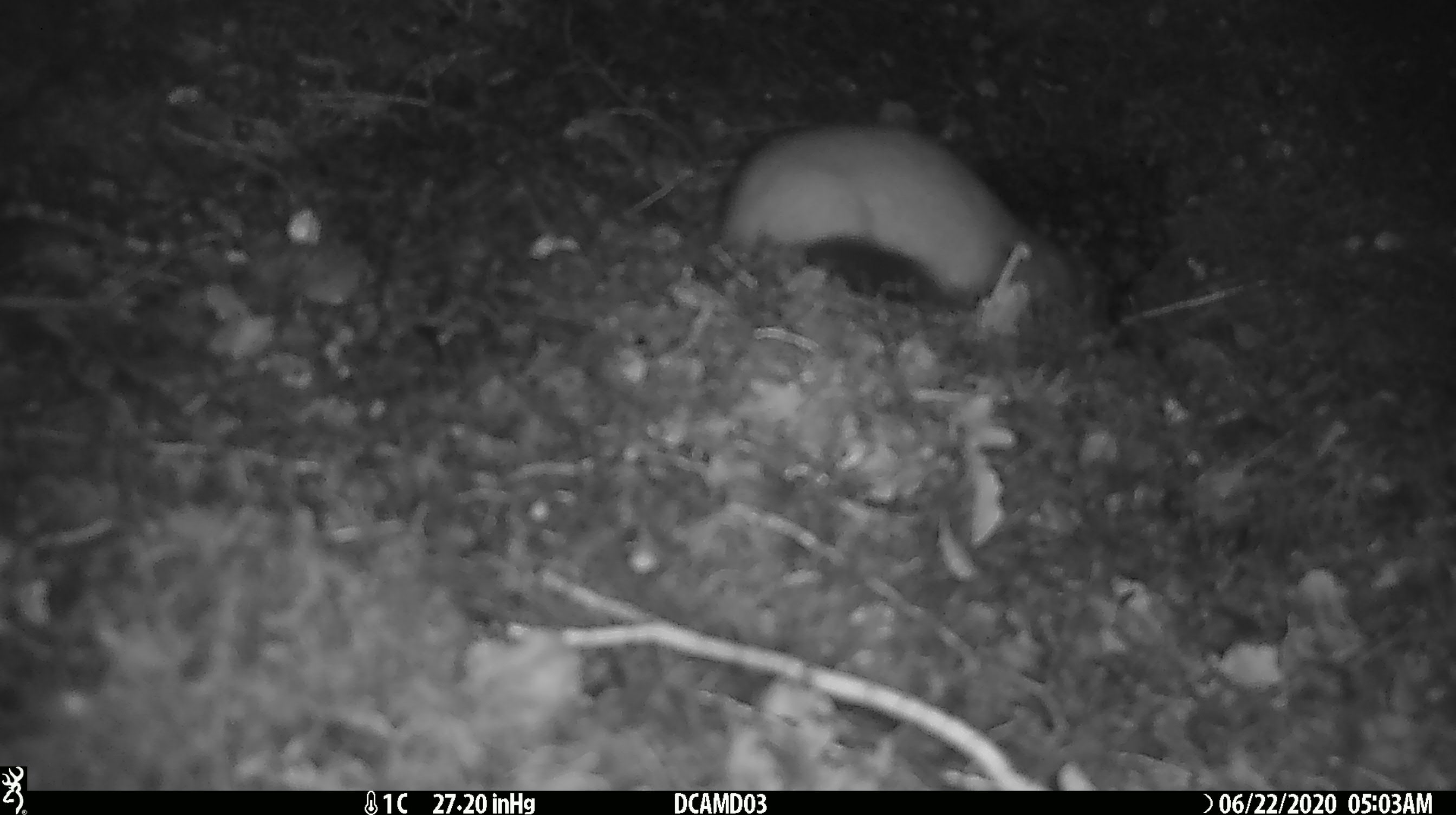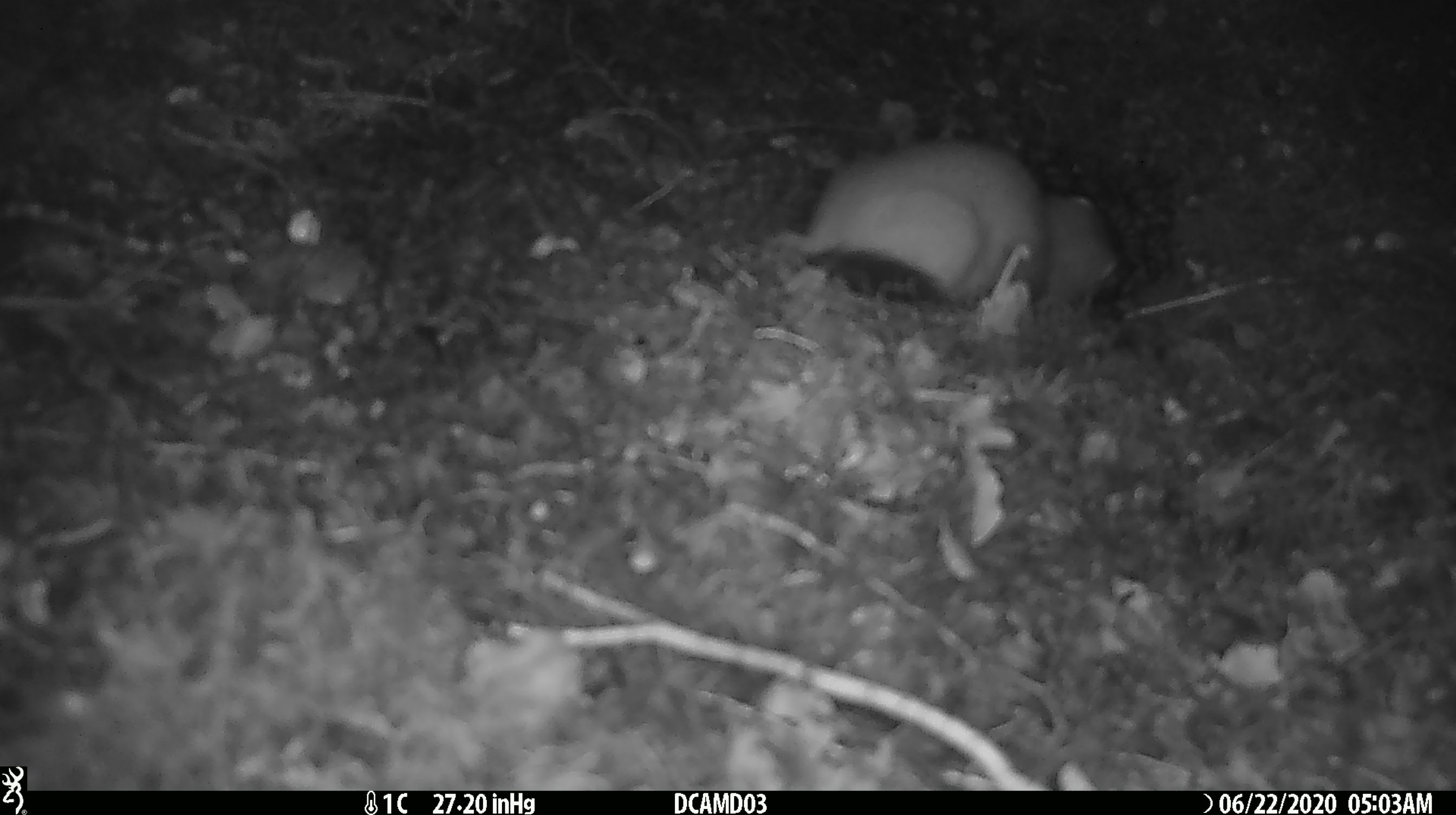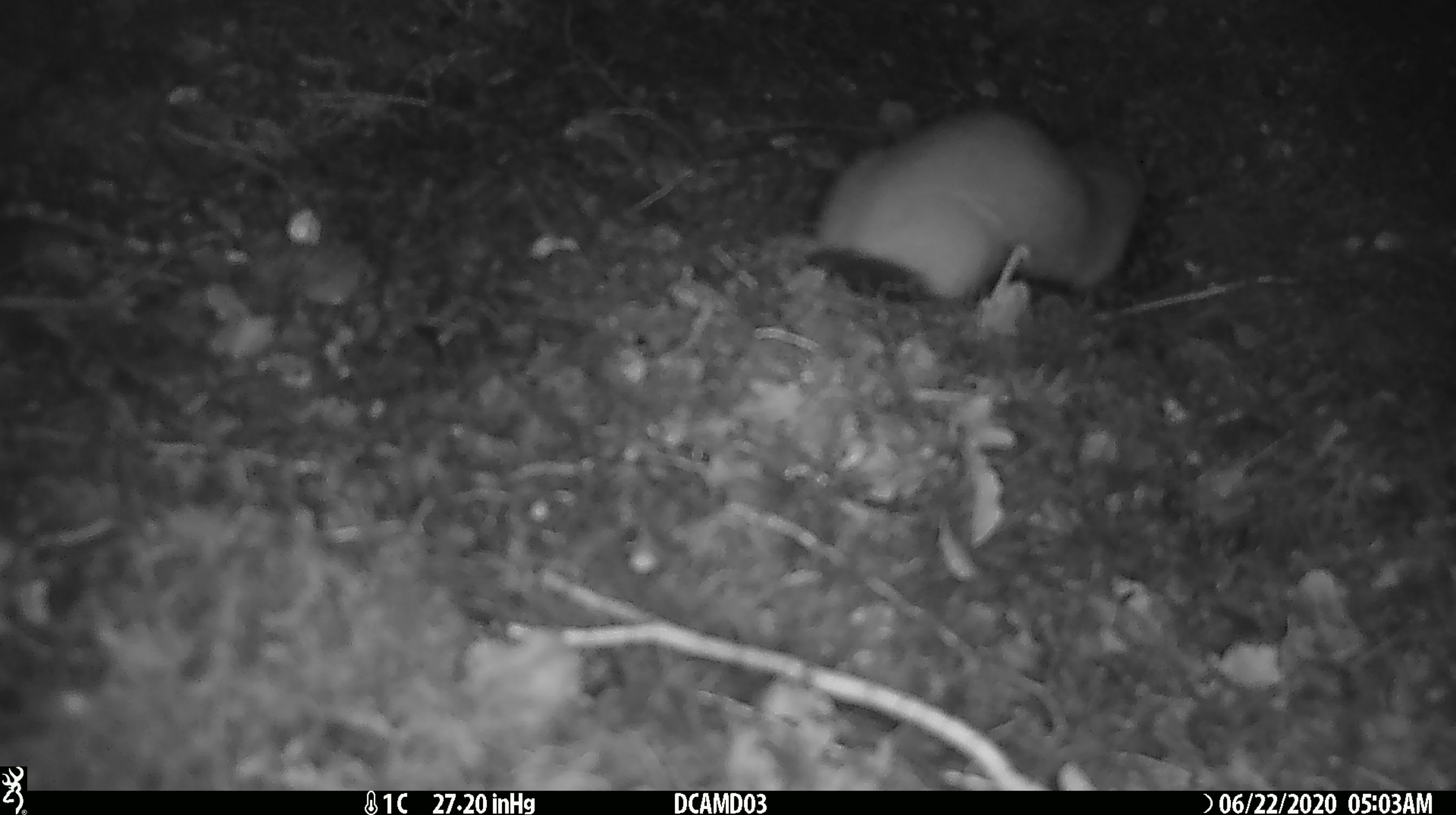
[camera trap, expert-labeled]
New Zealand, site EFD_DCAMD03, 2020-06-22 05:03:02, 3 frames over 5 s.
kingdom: Animalia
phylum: Chordata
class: Mammalia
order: Carnivora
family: Mustelidae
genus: Mustela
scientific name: Mustela erminea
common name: stoat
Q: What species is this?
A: Stoat (Mustela erminea).